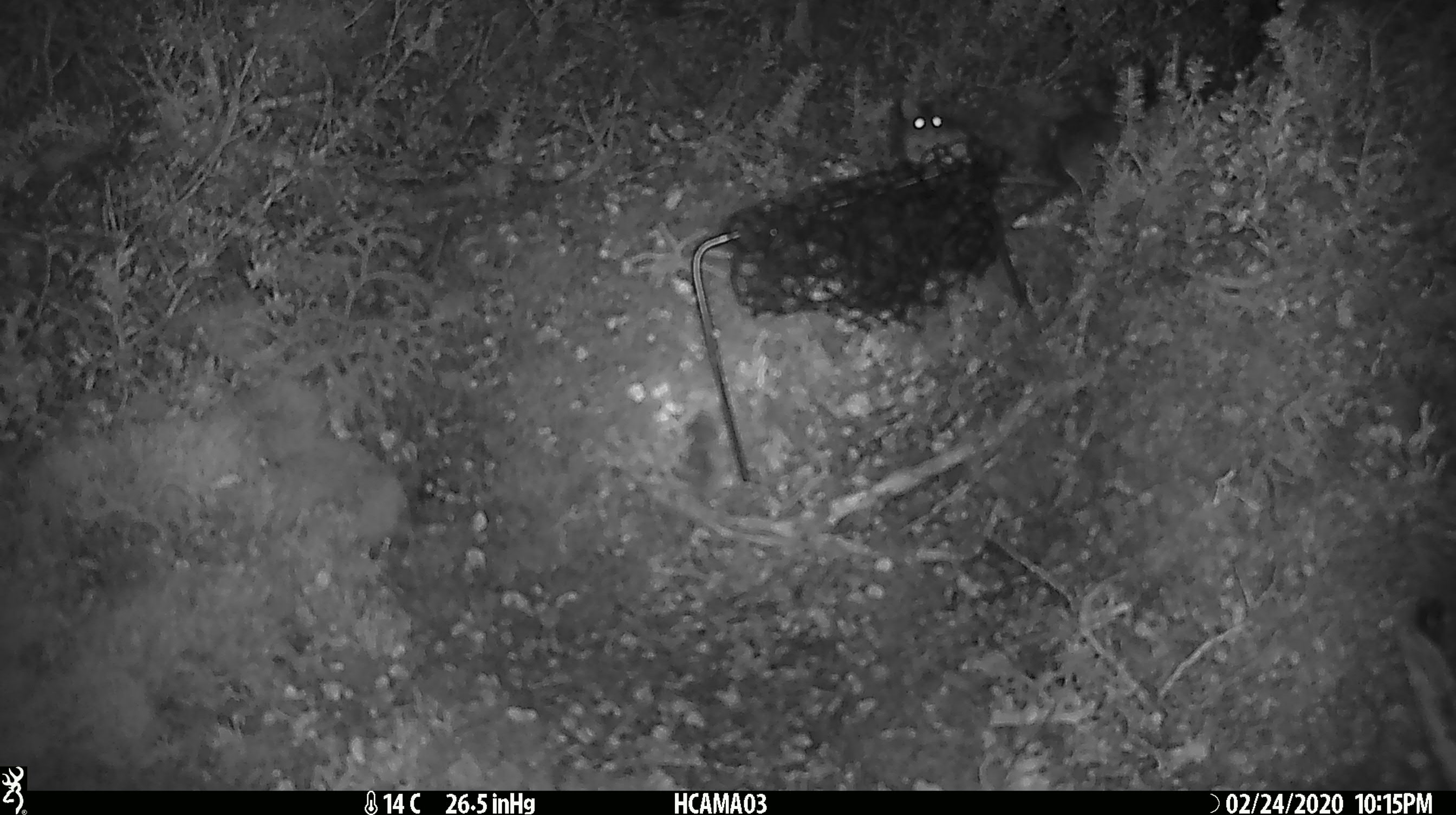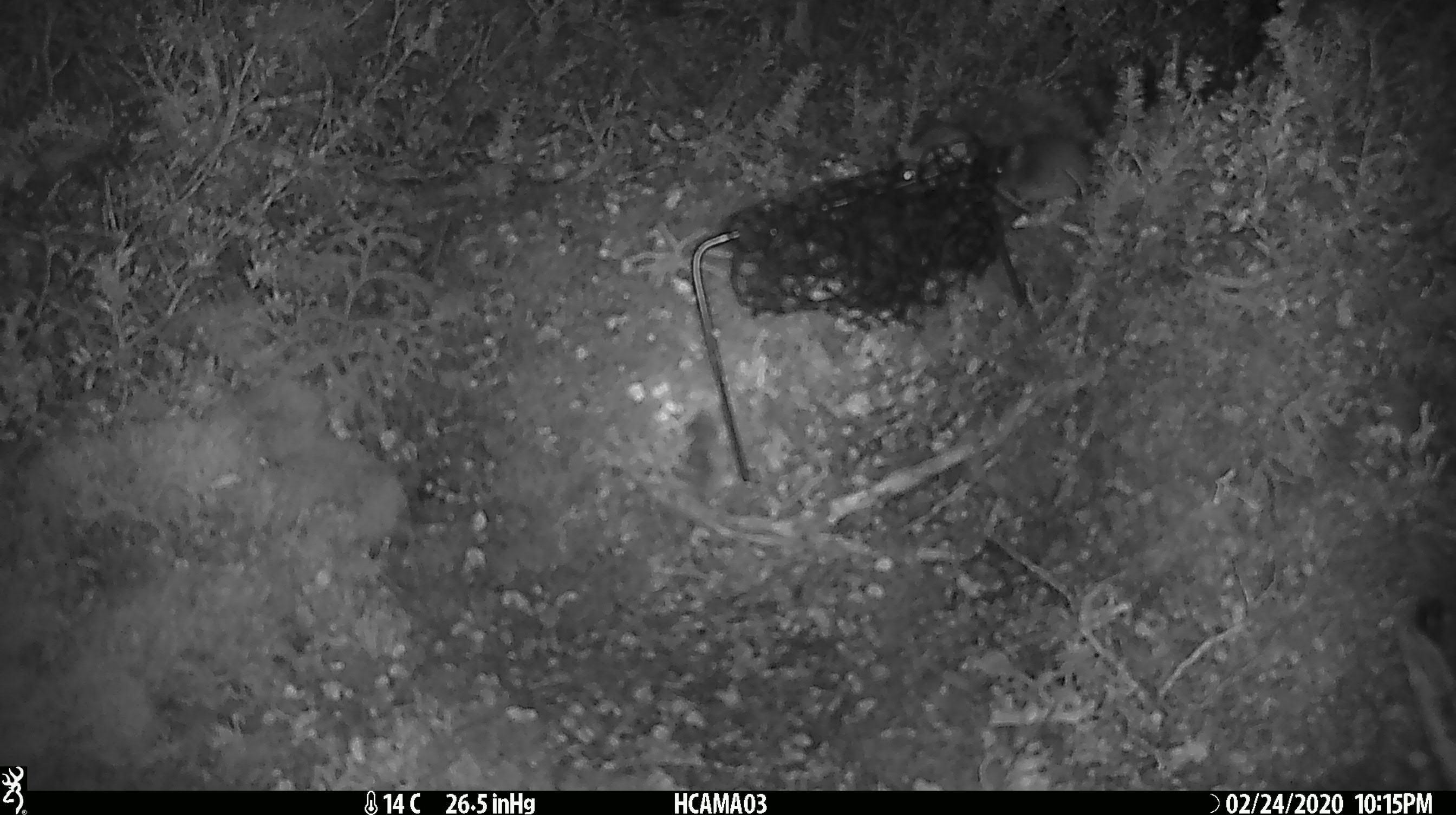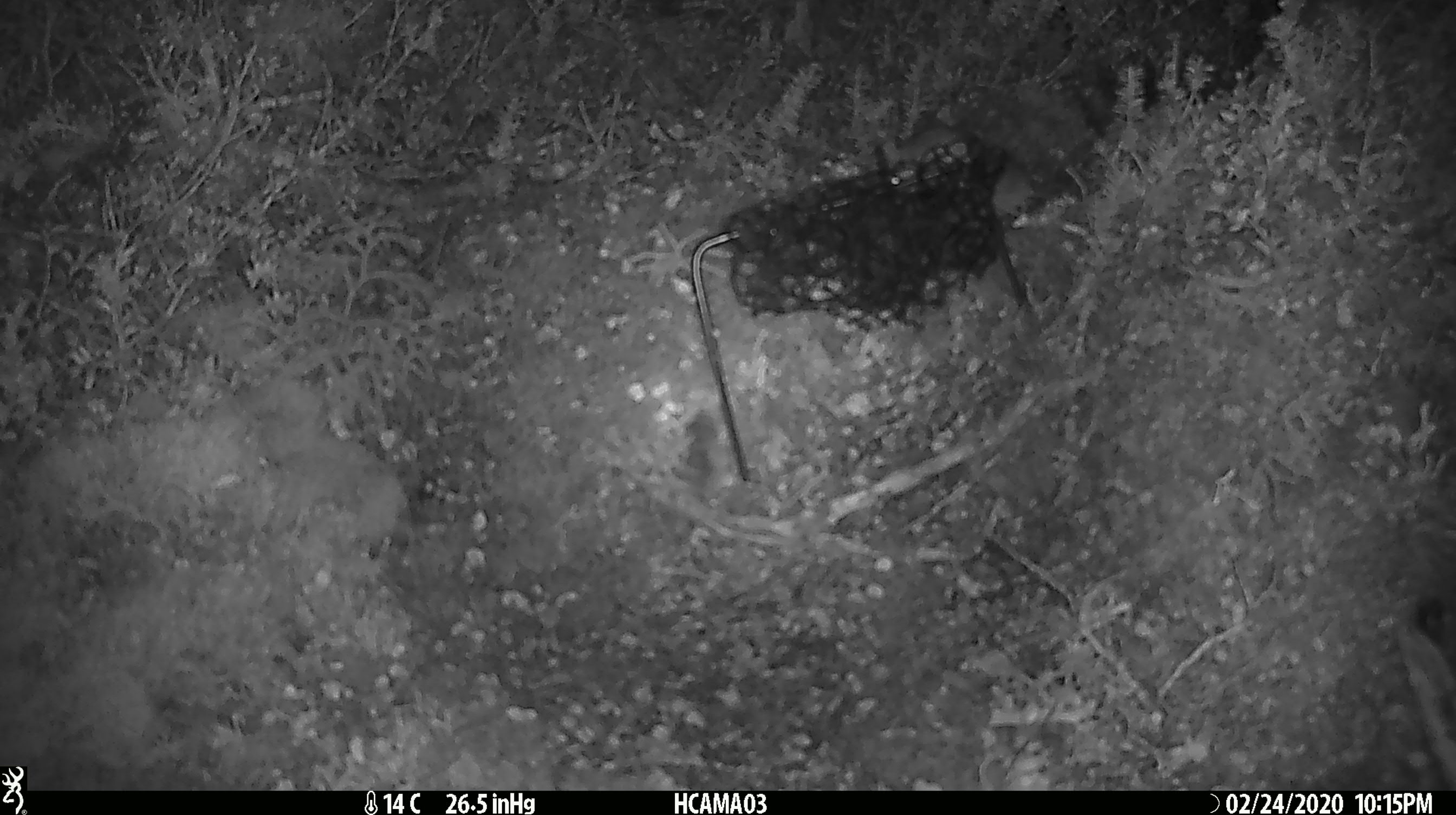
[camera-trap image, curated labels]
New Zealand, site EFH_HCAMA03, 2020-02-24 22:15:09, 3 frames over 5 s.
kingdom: Animalia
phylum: Chordata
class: Mammalia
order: Rodentia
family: Muridae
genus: Mus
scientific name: Mus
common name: mouse